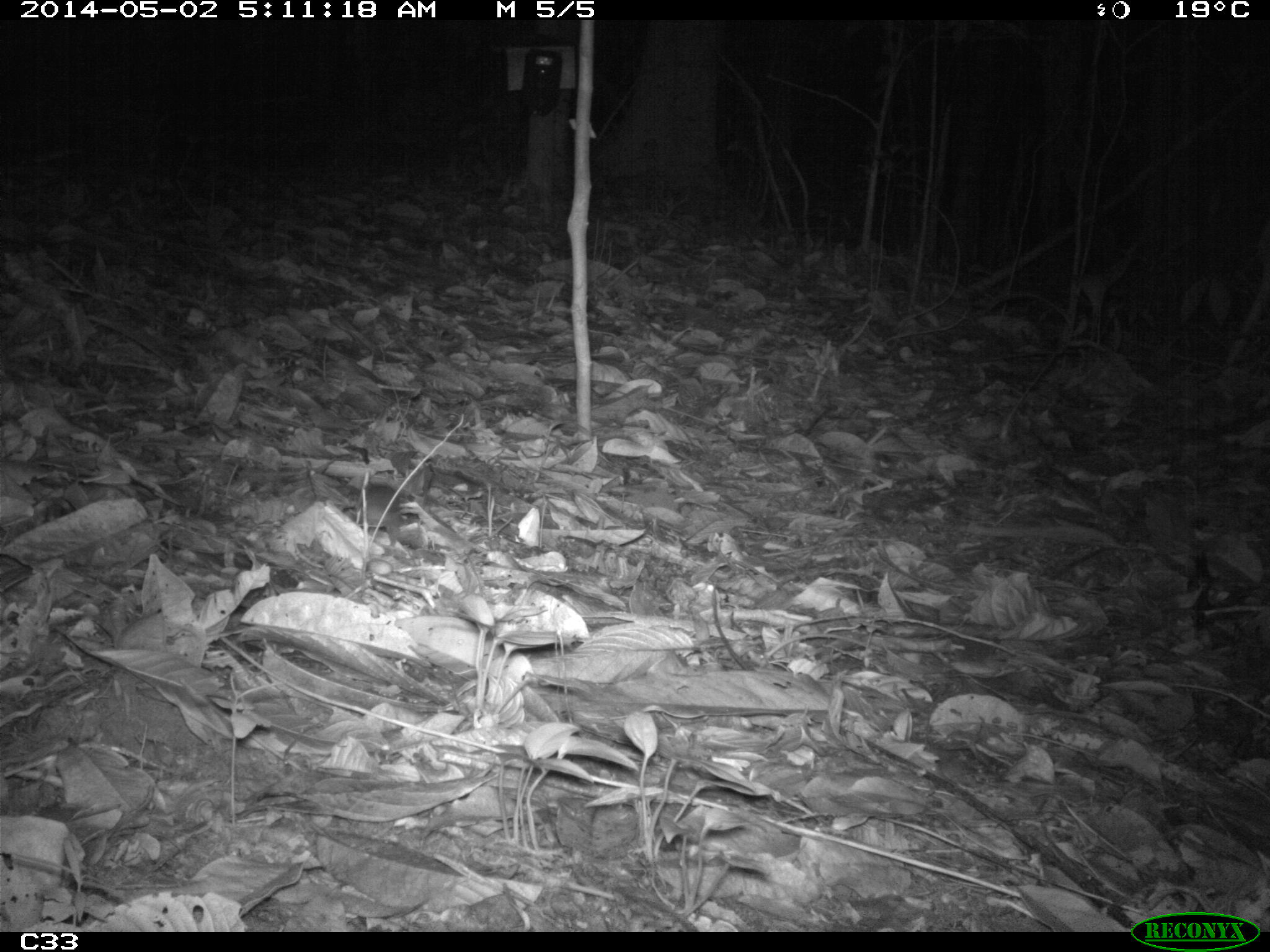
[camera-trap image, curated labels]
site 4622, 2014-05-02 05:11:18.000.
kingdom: Animalia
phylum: Chordata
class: Mammalia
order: Rodentia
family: Muridae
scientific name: Muridae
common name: mice, rats, and gerbils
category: unknown mouse or rat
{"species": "unknown mouse or rat (mice, rats, and gerbils) (Muridae)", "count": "1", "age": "adult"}